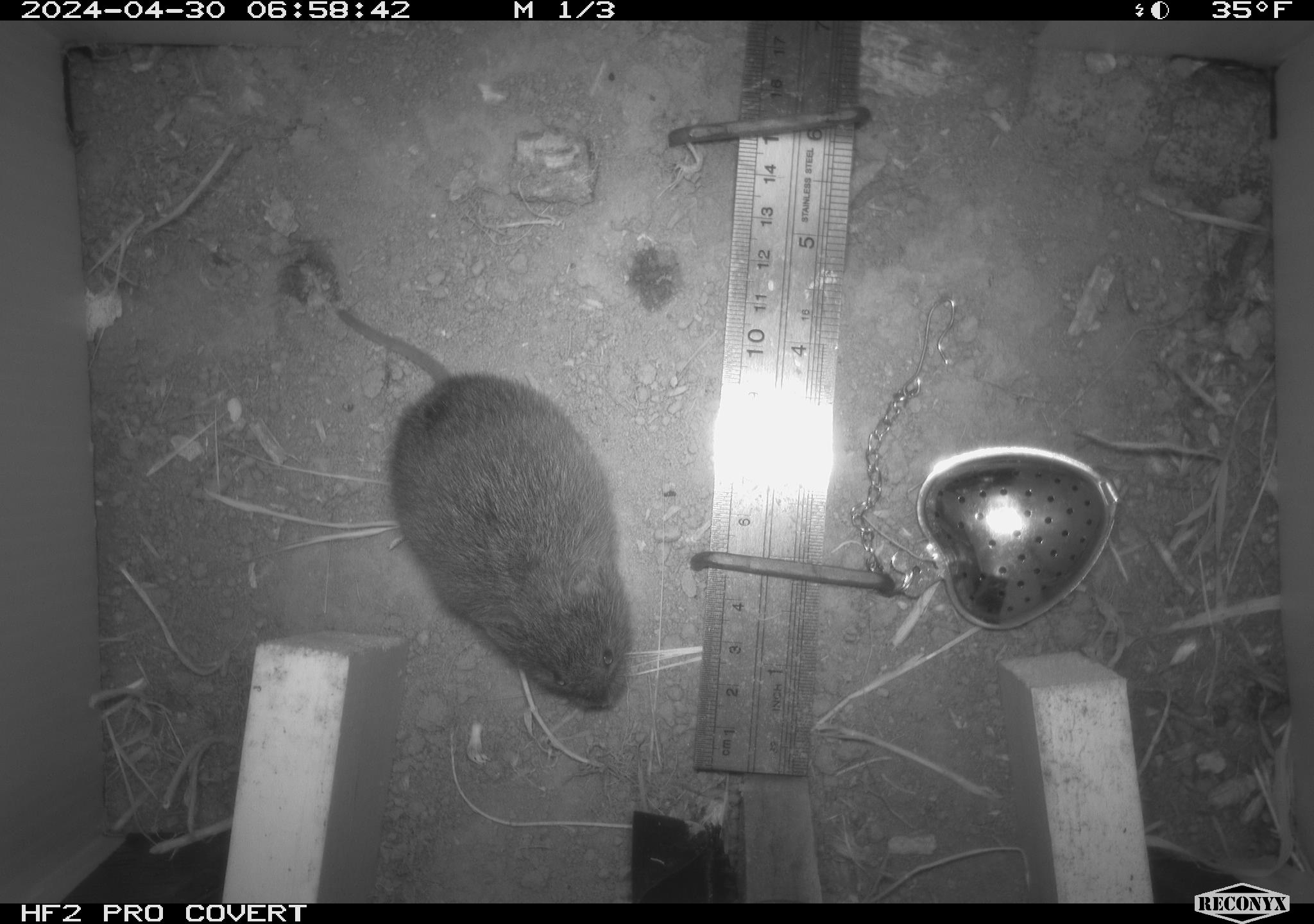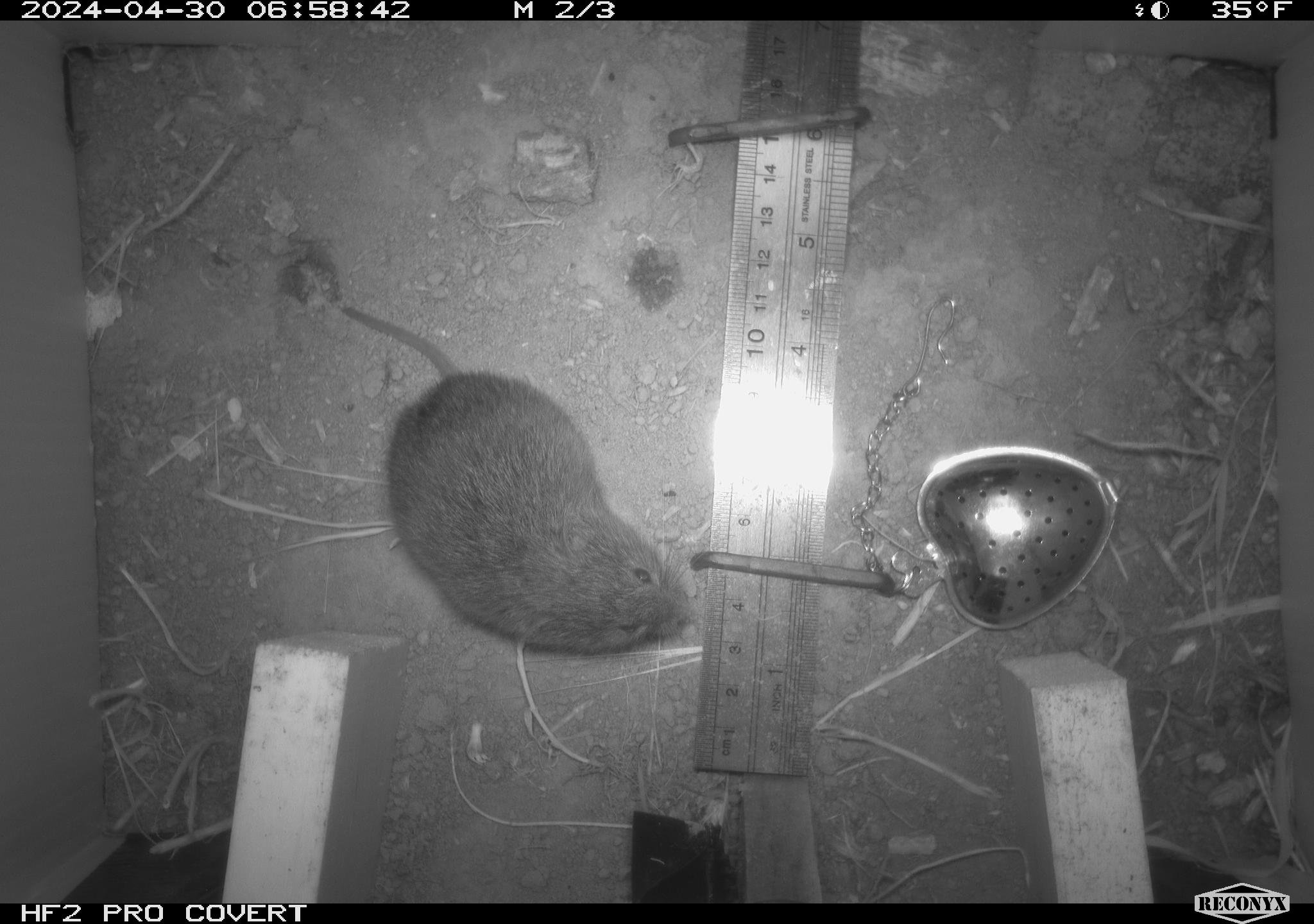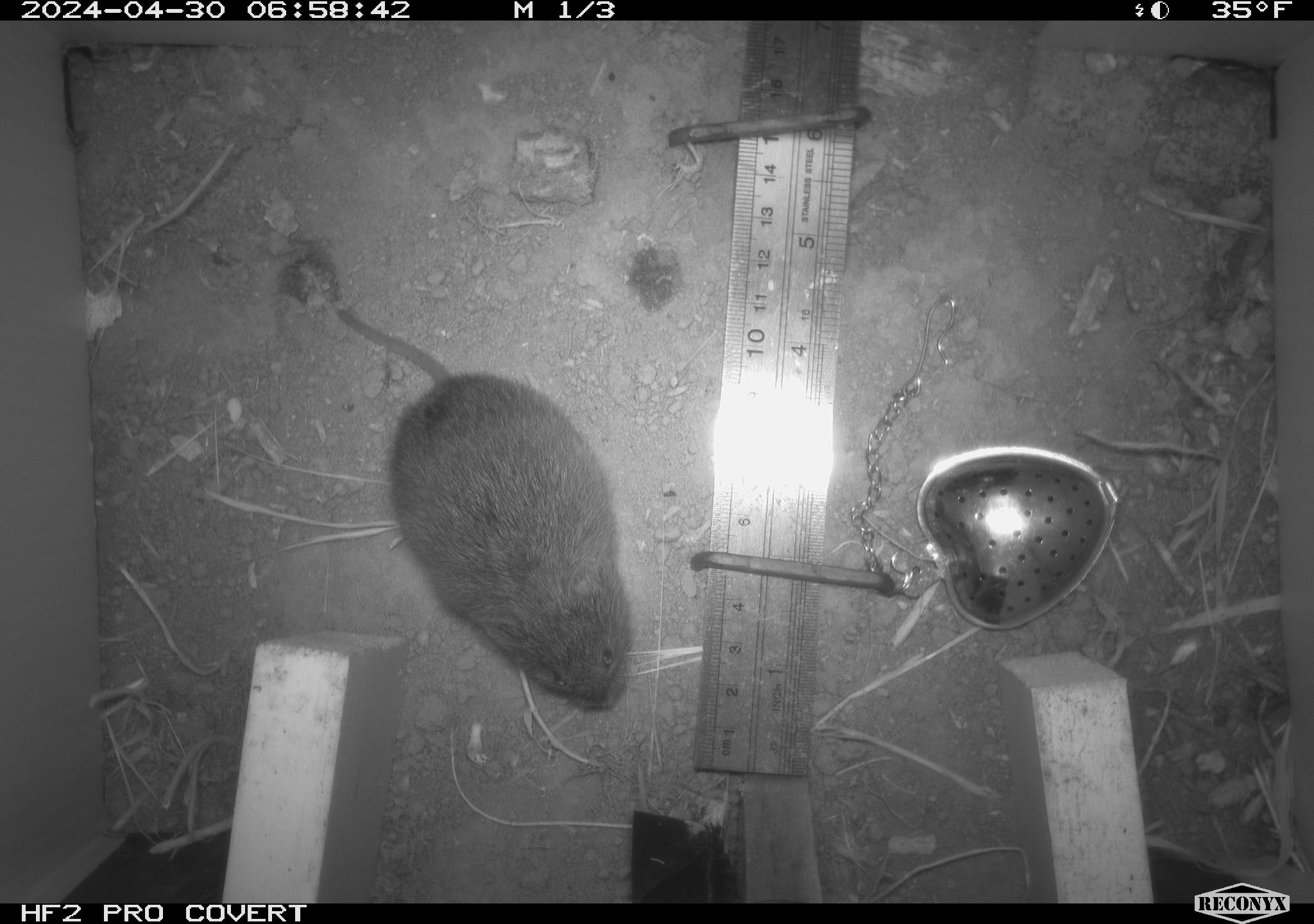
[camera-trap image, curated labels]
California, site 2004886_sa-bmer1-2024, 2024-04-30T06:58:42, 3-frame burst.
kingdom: Animalia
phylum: Chordata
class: Mammalia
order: Rodentia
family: Cricetidae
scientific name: Arvicolinae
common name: voles, lemmings, and muskrats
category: arvicolinae subfamily